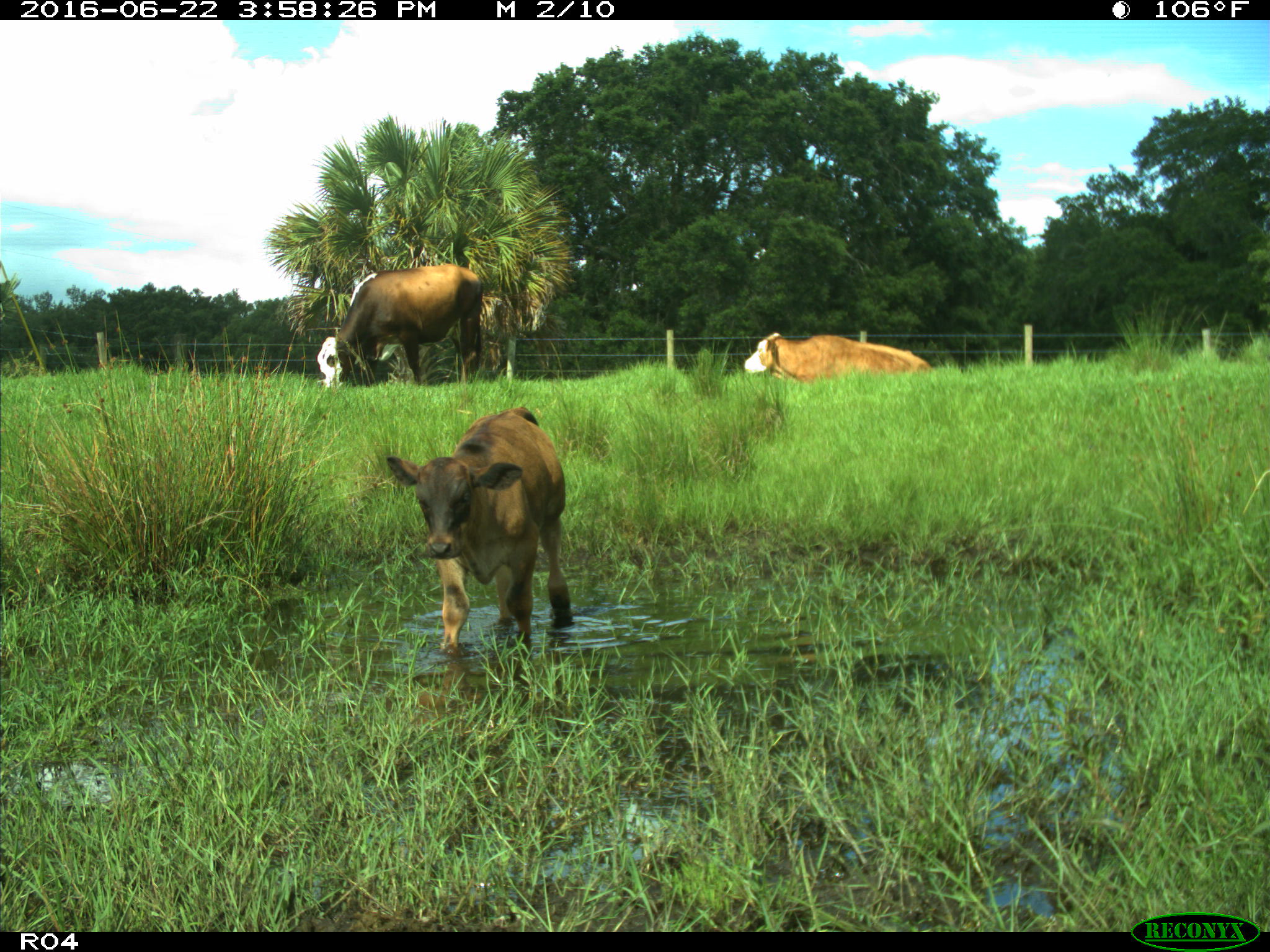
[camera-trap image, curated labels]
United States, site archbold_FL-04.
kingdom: Animalia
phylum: Chordata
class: Mammalia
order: Artiodactyla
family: Bovidae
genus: Bos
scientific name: Bos taurus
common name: domestic cow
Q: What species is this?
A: Bos taurus (domestic cow).